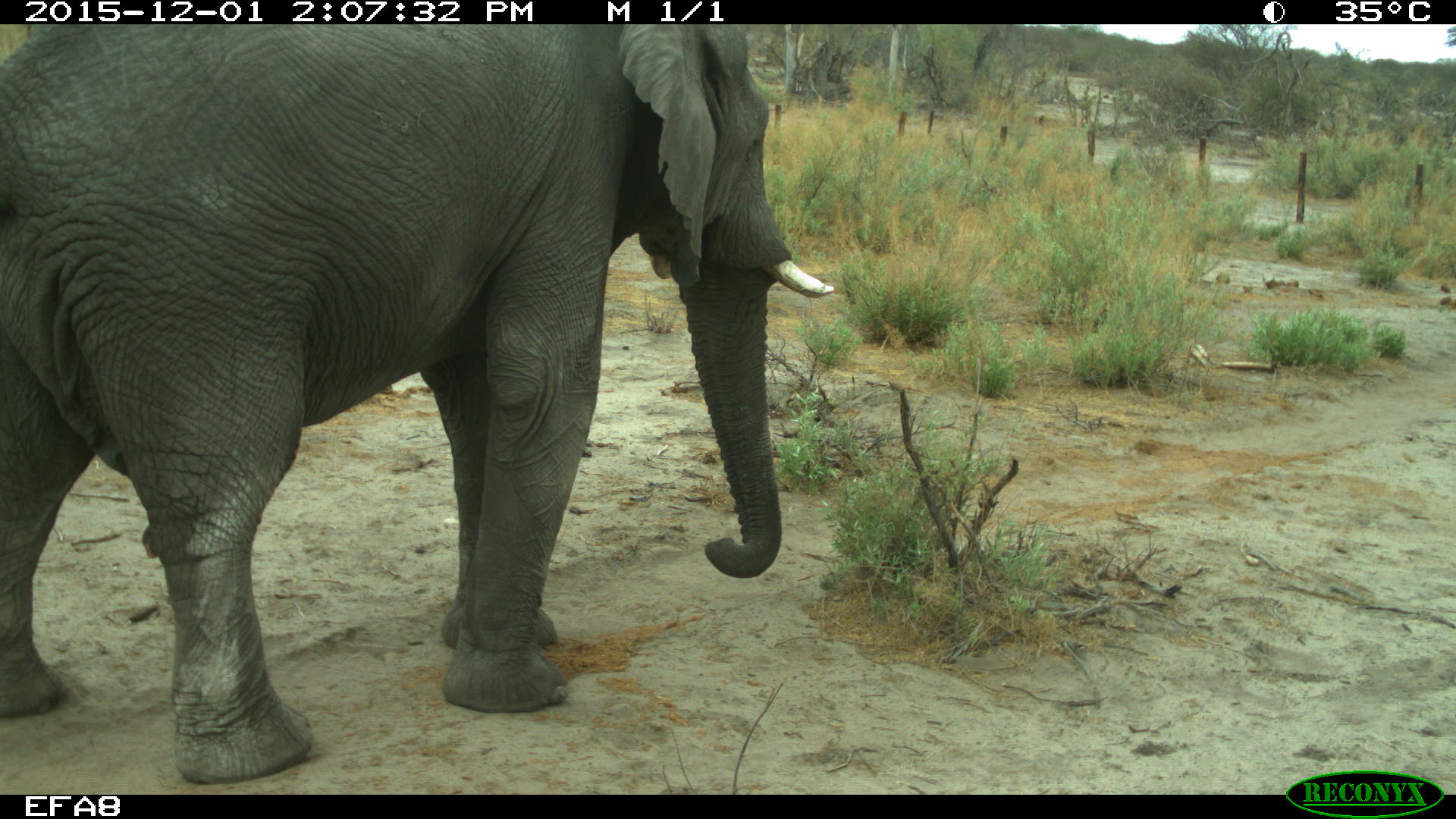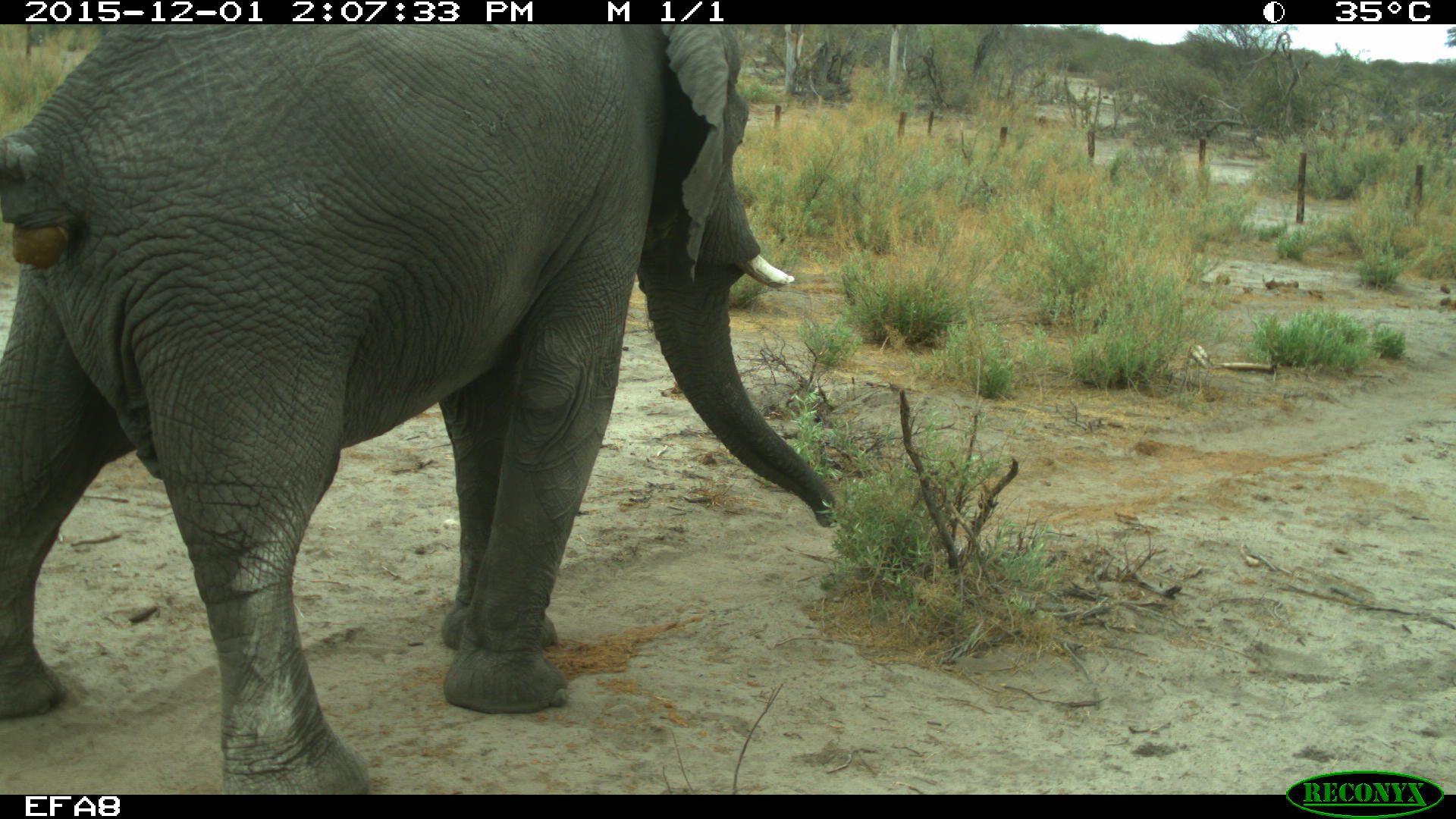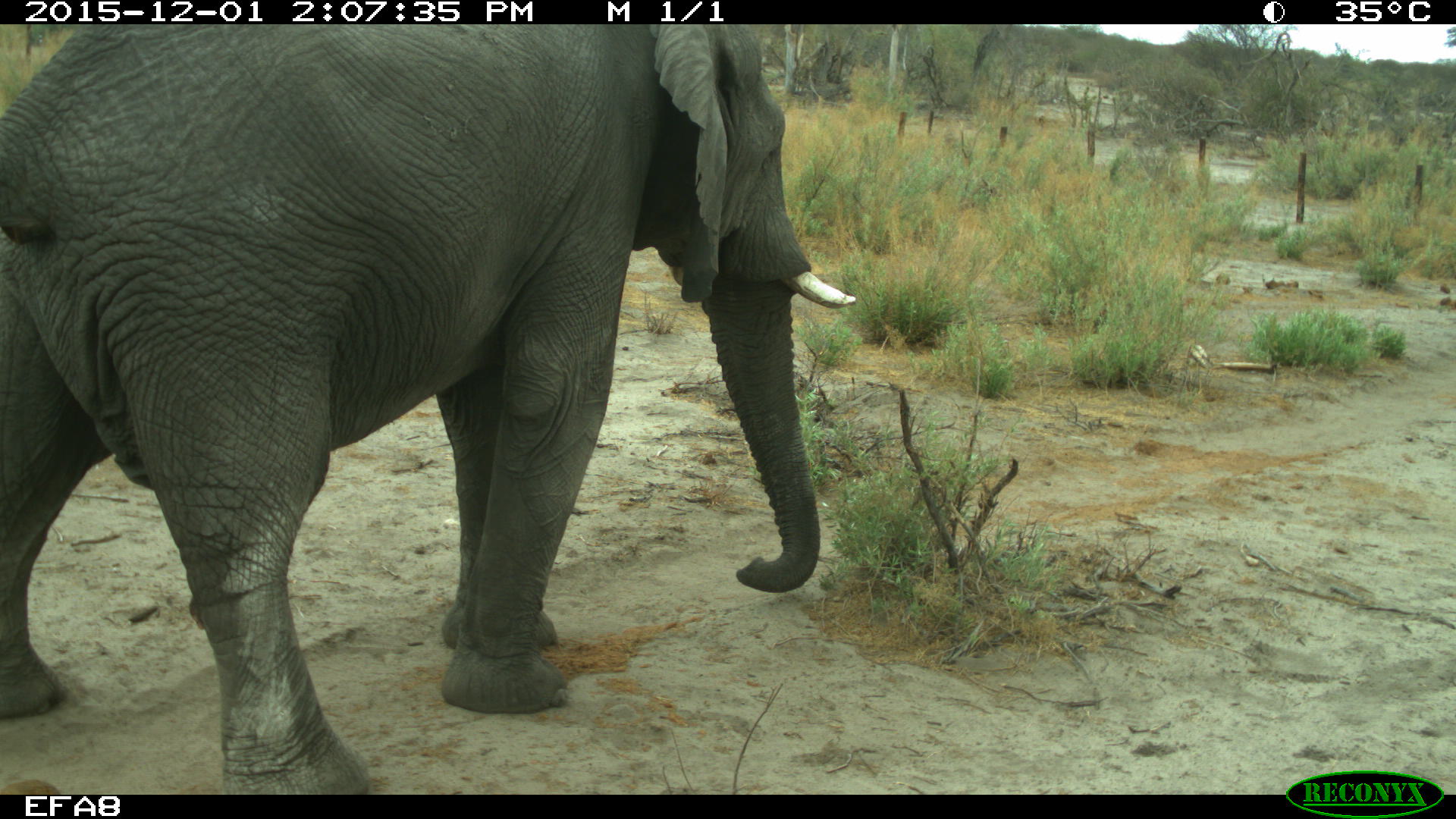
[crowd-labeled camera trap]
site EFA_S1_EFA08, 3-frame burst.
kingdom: Animalia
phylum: Chordata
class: Mammalia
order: Proboscidea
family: Elephantidae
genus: Loxodonta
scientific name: Loxodonta africana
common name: african bush elephant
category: elephant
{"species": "elephant (african bush elephant) (Loxodonta africana)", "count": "1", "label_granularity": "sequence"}